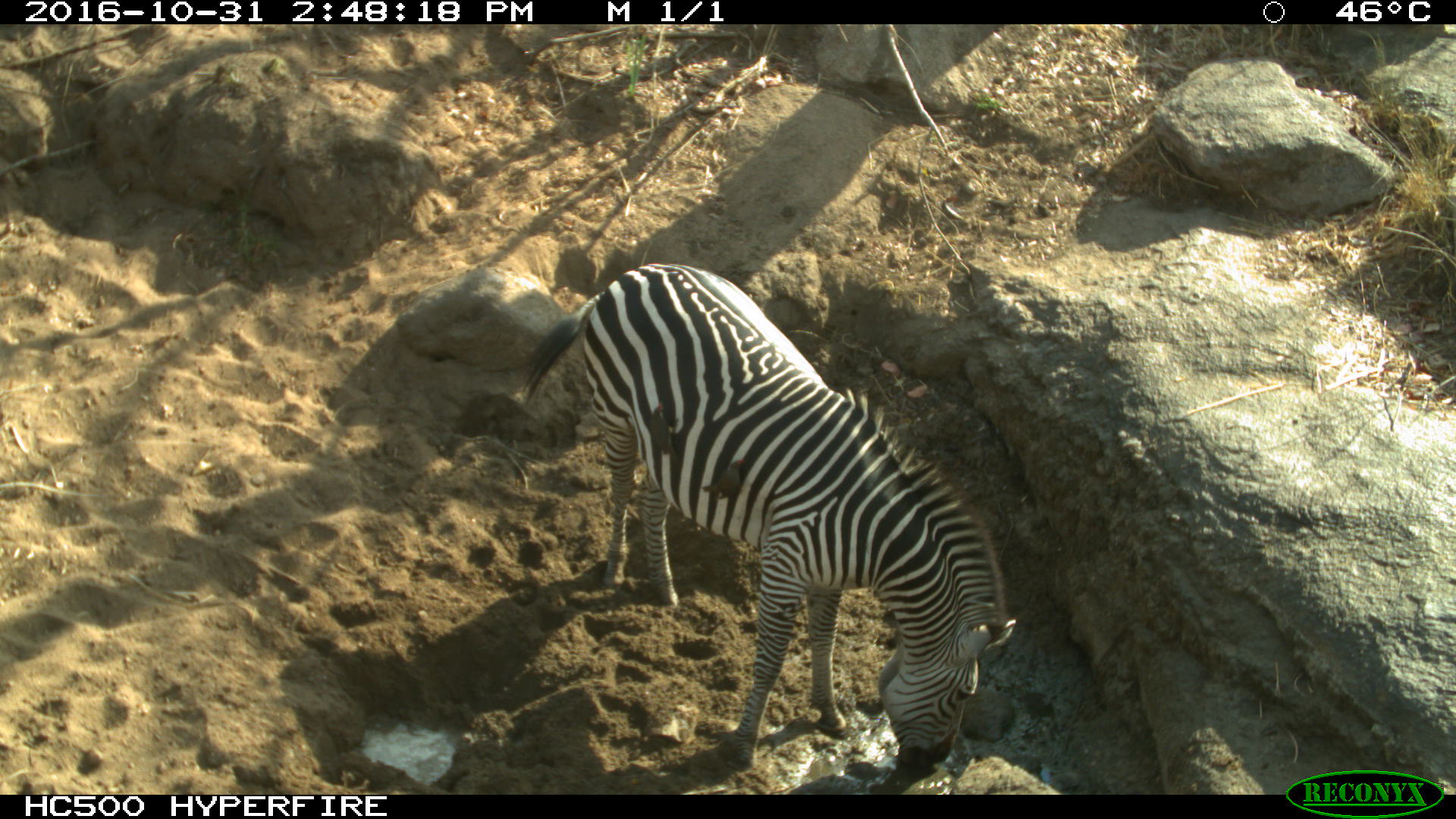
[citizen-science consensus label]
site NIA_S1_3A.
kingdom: Animalia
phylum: Chordata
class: Mammalia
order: Perissodactyla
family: Equidae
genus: Equus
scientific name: Equus quagga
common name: plains zebra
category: zebraplains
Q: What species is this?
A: Zebraplains (plains zebra) (Equus quagga).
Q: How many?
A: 1.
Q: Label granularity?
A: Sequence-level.